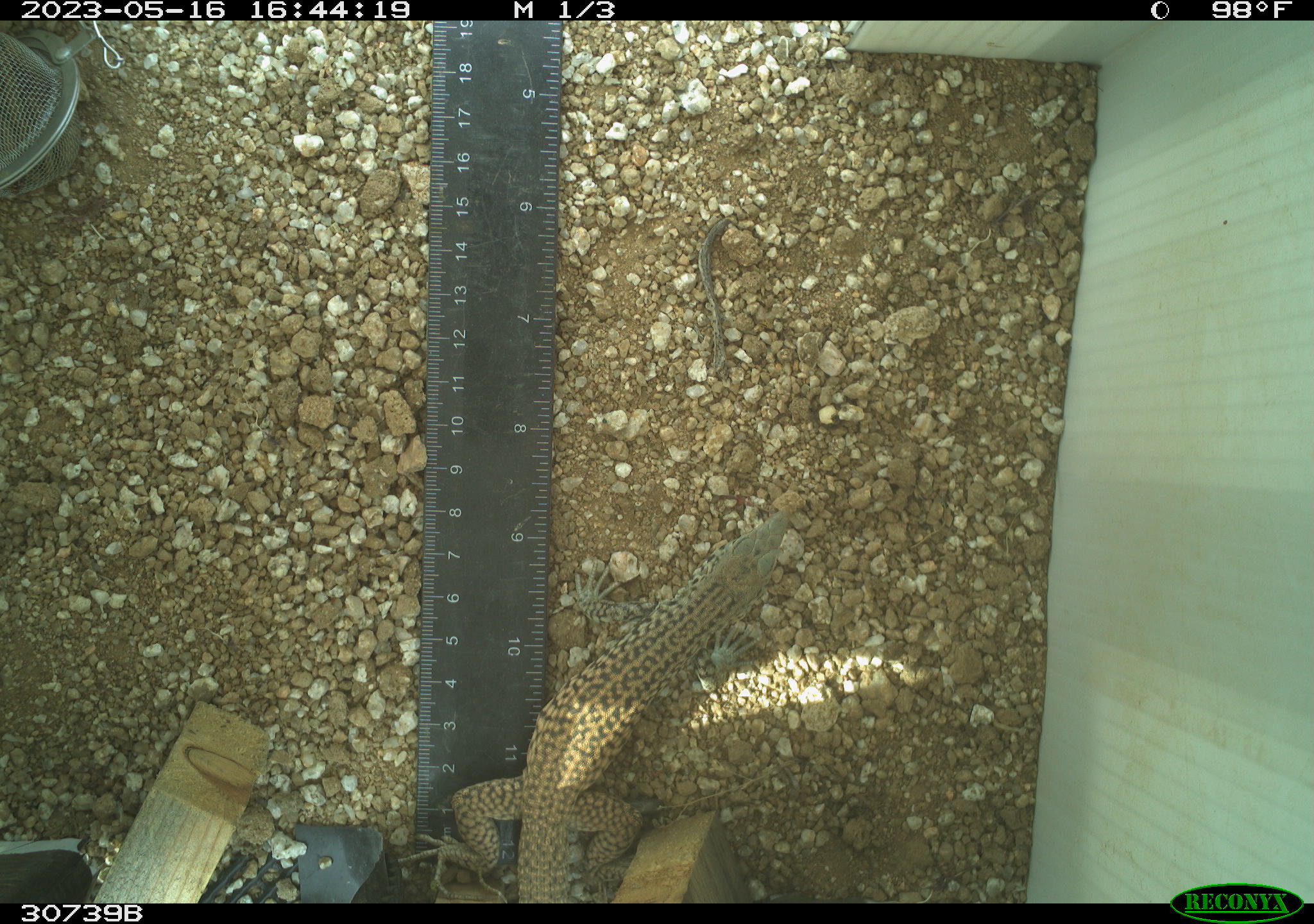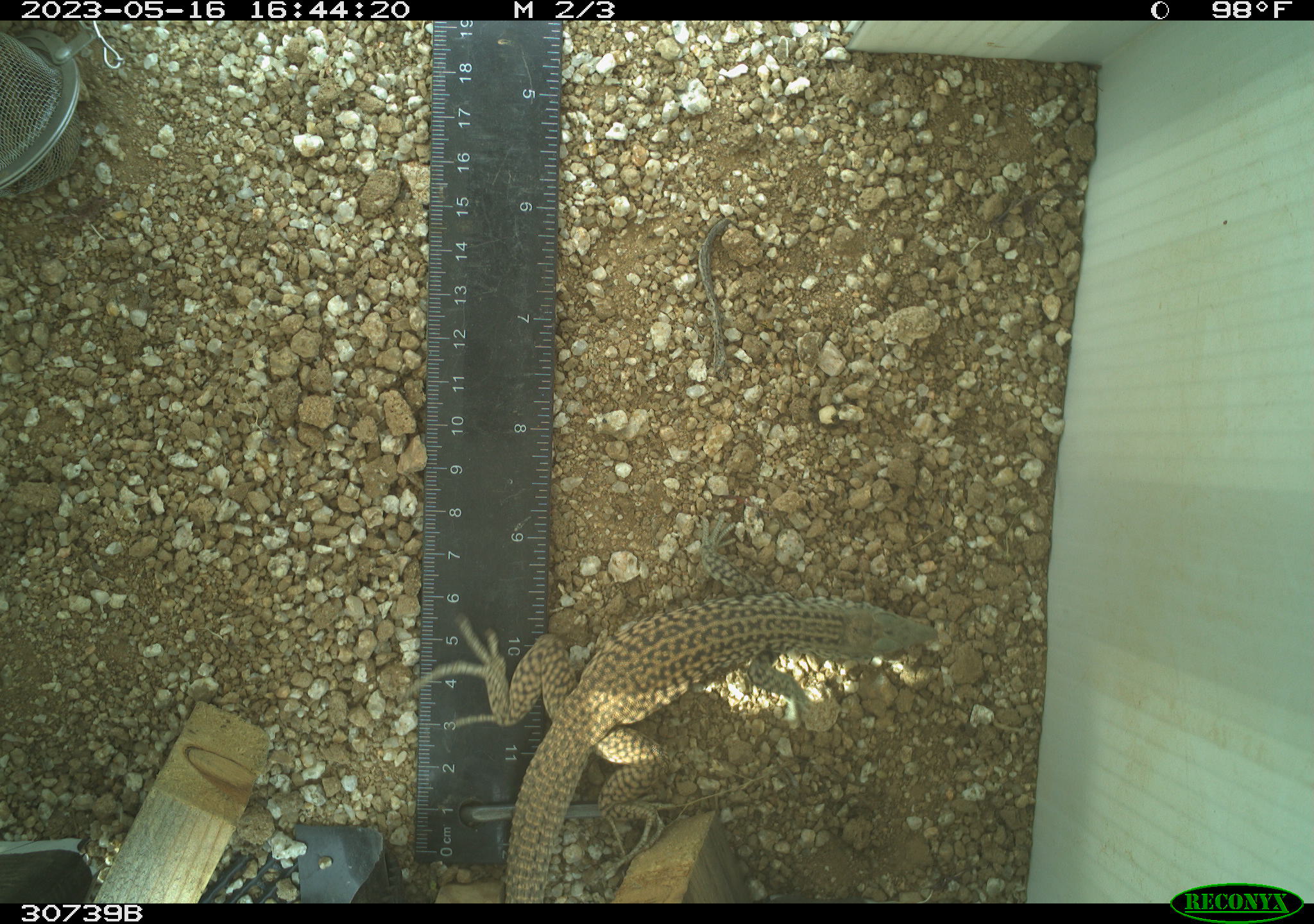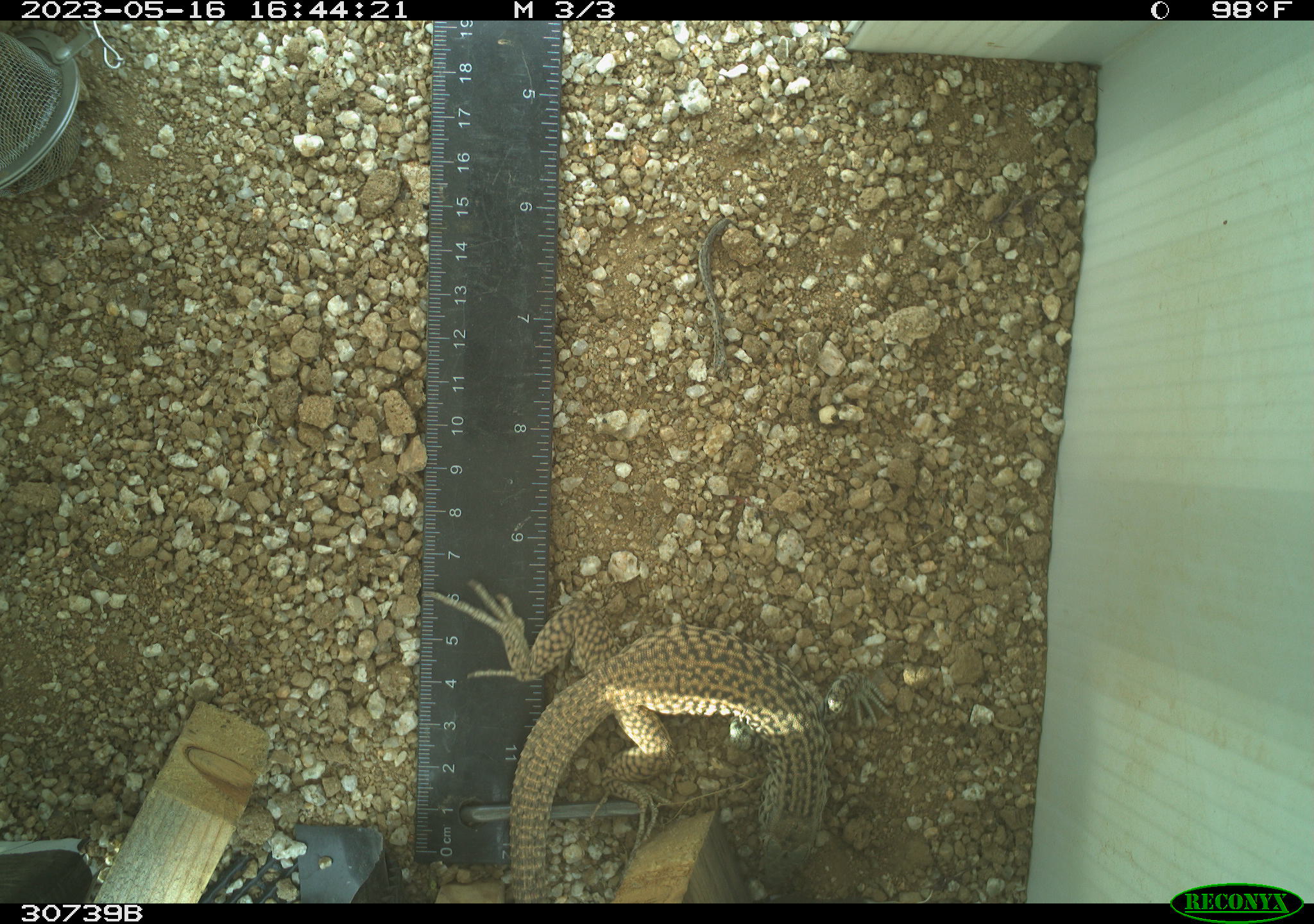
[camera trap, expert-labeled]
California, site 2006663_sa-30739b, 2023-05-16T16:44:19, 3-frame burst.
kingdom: Animalia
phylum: Chordata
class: Reptilia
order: Squamata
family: Teiidae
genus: Aspidoscelis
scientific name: Aspidoscelis tigris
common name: western whiptail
Western whiptail (Aspidoscelis tigris).